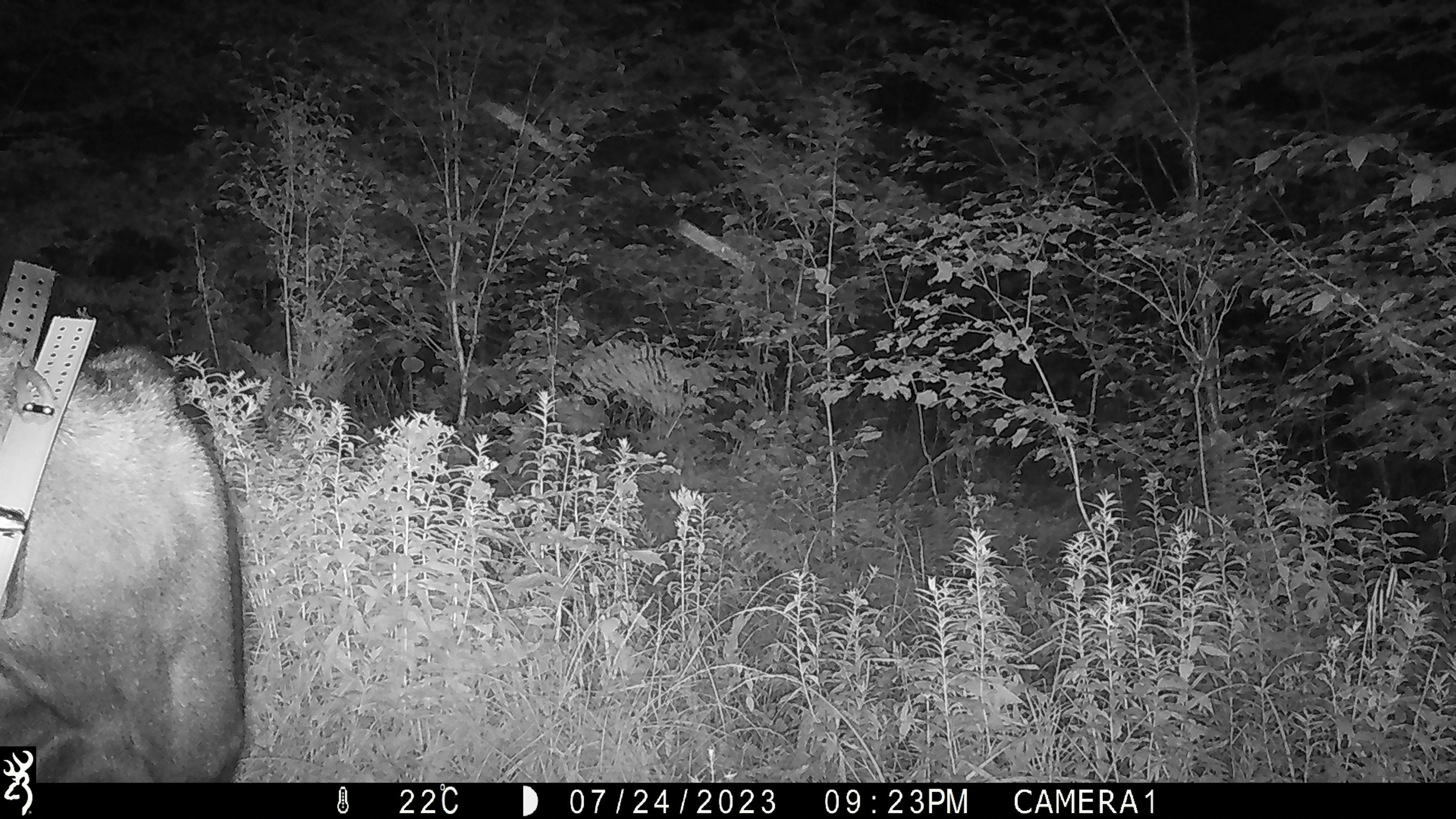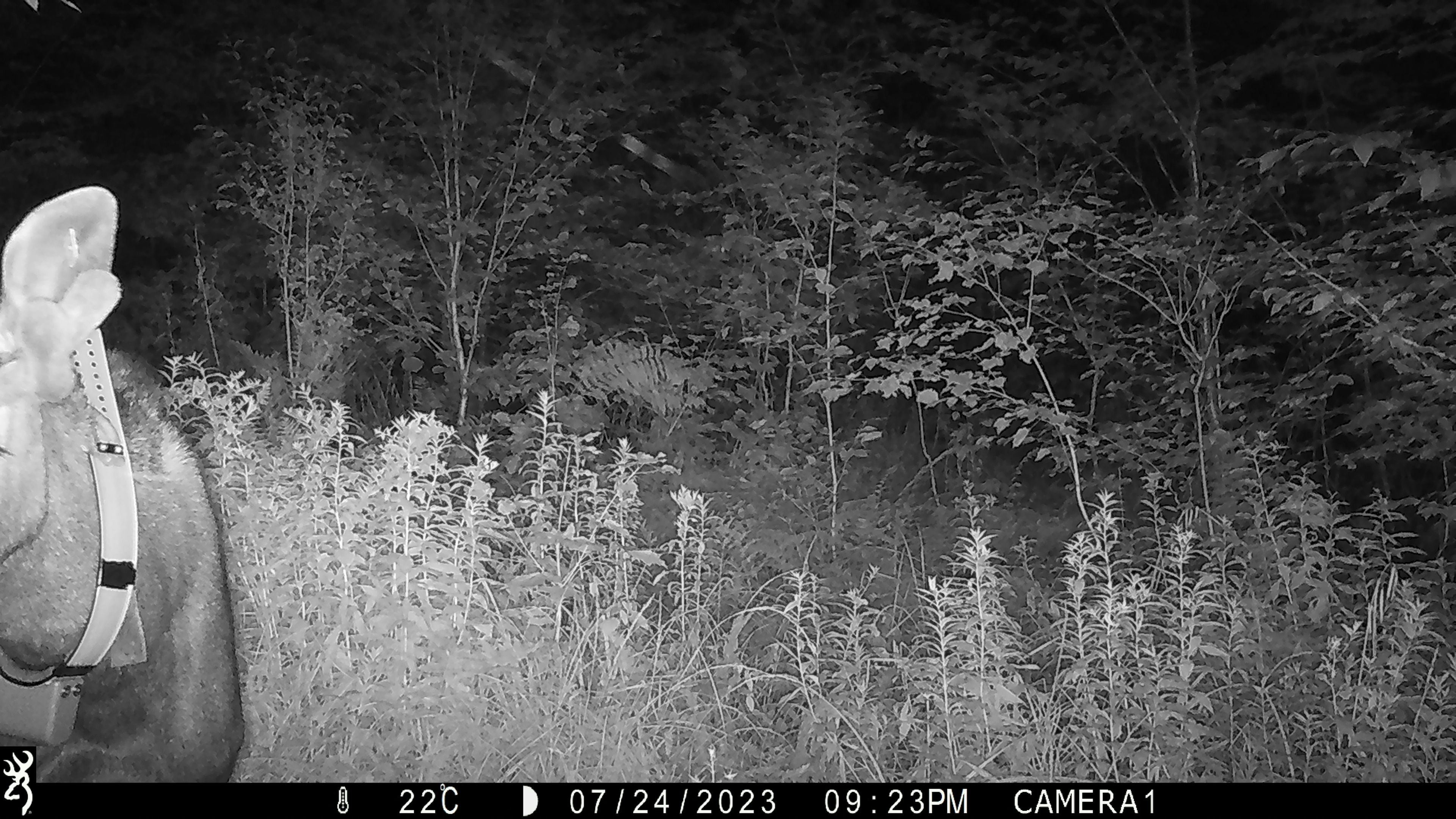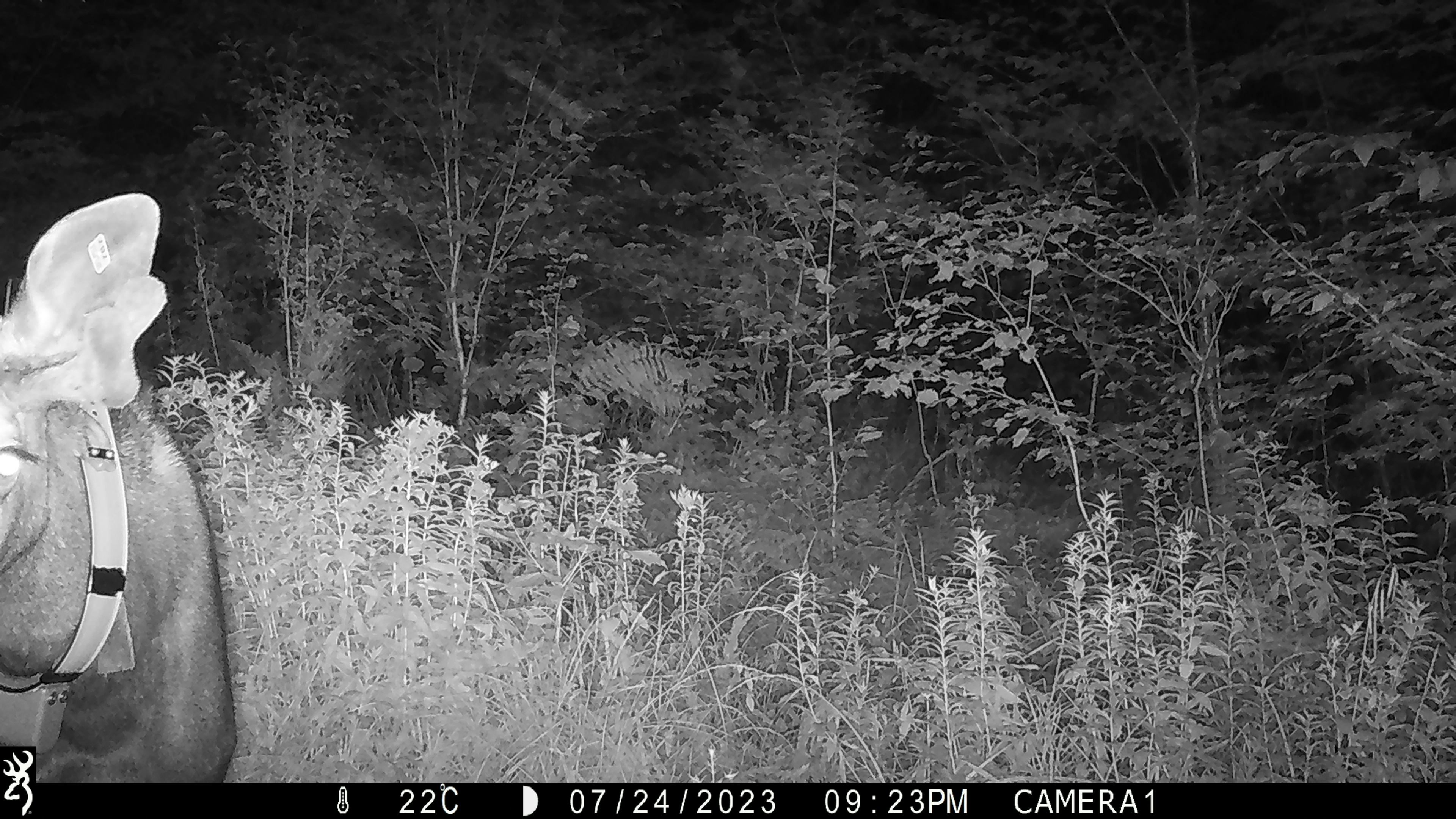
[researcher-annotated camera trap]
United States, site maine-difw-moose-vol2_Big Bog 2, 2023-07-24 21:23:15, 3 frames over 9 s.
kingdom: Animalia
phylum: Chordata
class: Mammalia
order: Artiodactyla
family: Cervidae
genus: Alces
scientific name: Alces alces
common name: moose